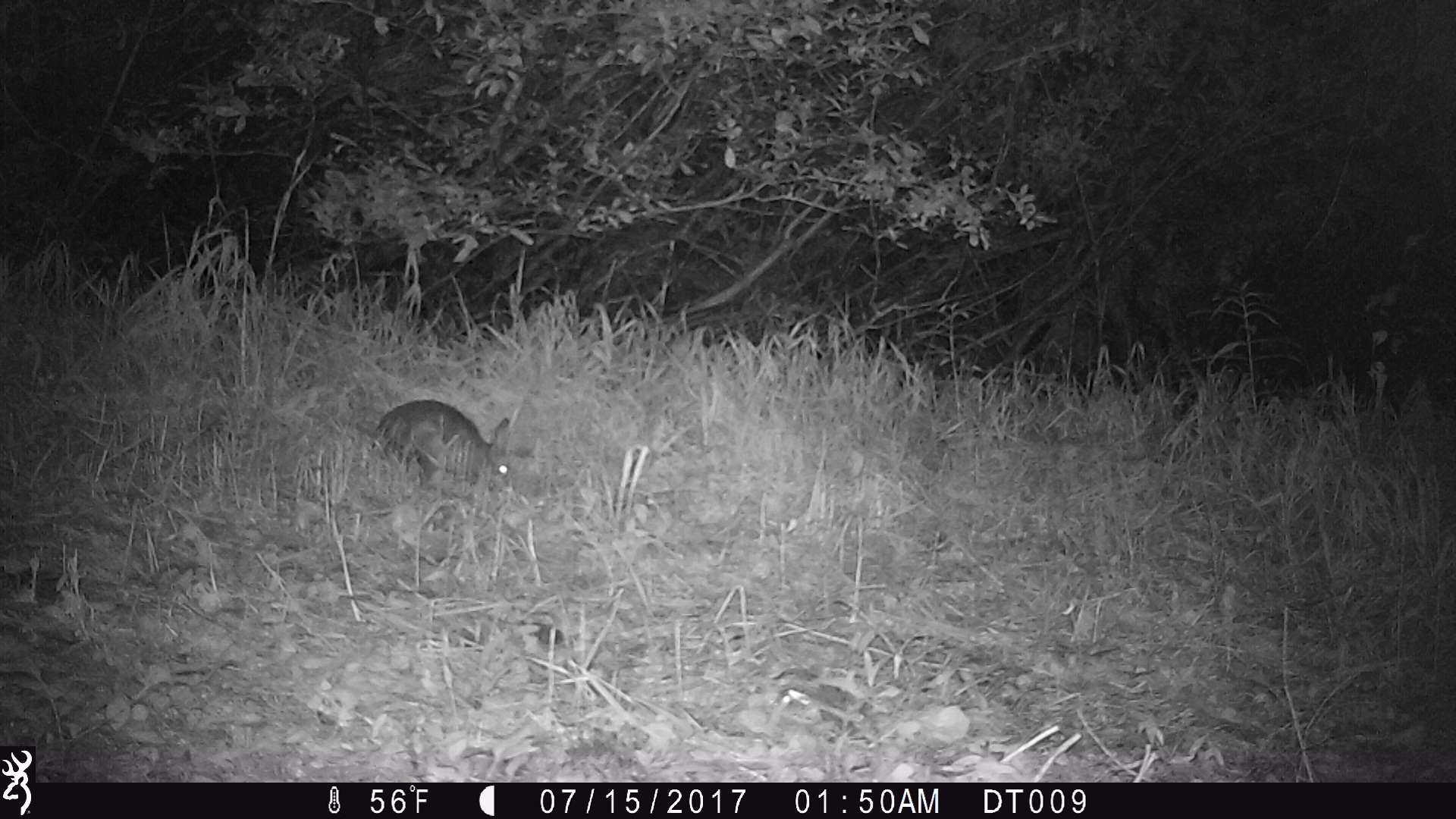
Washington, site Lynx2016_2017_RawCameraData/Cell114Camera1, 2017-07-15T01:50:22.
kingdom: Animalia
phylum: Chordata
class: Mammalia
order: Lagomorpha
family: Leporidae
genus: Lepus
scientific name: Lepus americanus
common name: snowshoe hare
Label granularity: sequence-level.